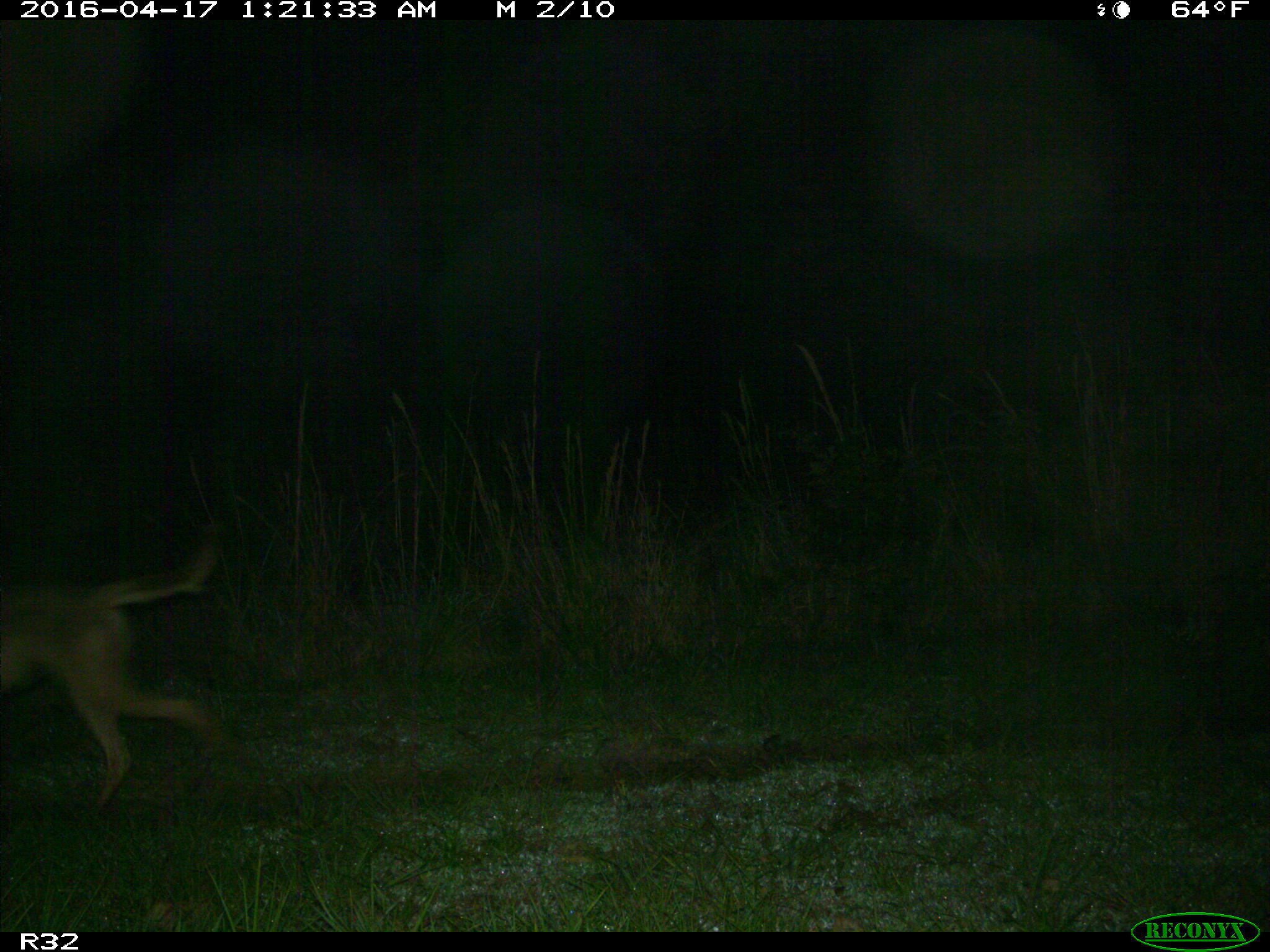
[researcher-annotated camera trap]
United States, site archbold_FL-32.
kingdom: Animalia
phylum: Chordata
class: Mammalia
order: Carnivora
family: Canidae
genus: Canis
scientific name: Canis latrans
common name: coyote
Canis latrans (coyote).